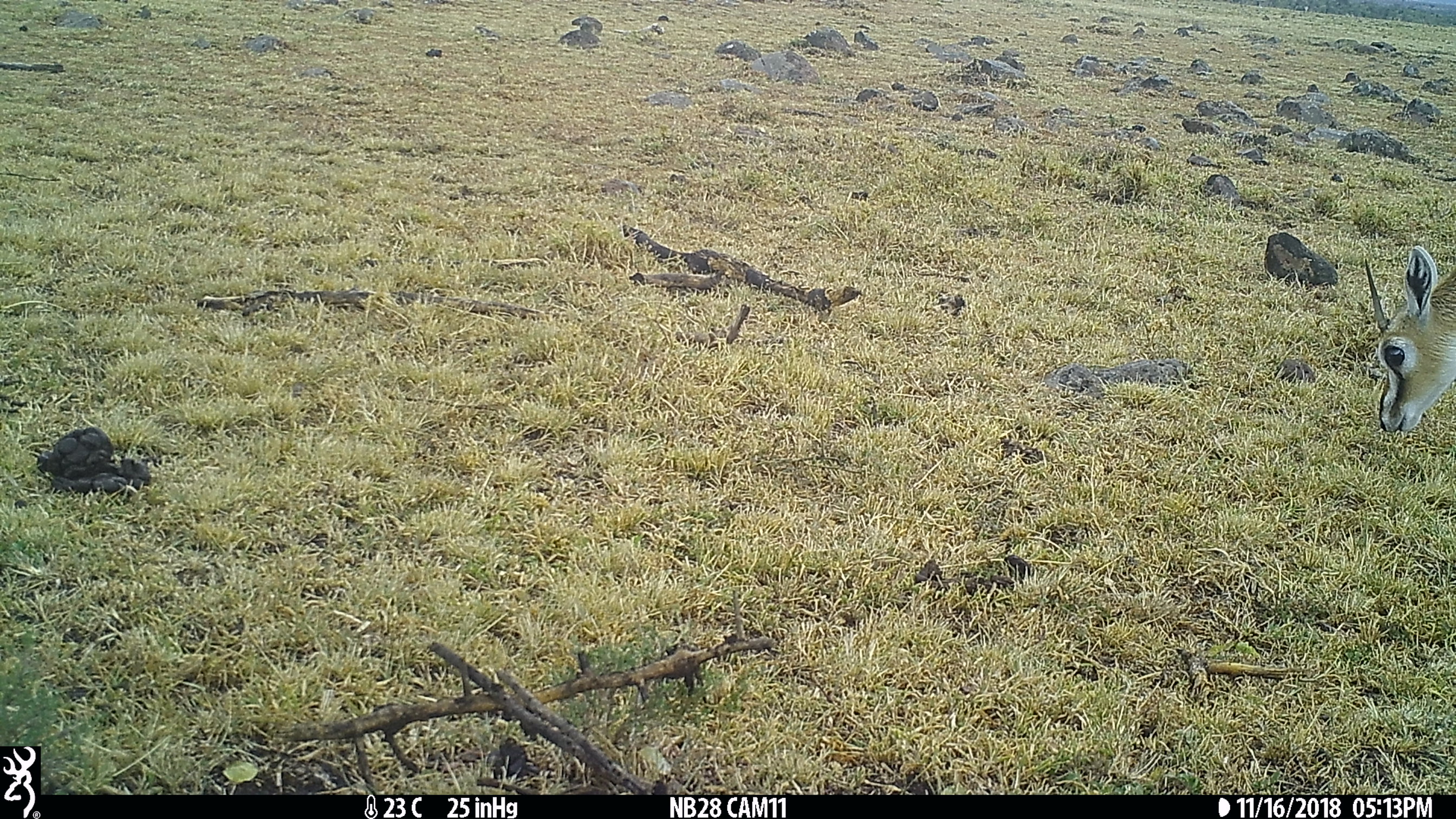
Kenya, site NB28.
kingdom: Animalia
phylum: Chordata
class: Mammalia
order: Artiodactyla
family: Bovidae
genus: Eudorcas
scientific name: Eudorcas thomsonii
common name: thomon's gazelle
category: gazelle thomsons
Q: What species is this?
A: Gazelle thomsons (thomon's gazelle) (Eudorcas thomsonii).